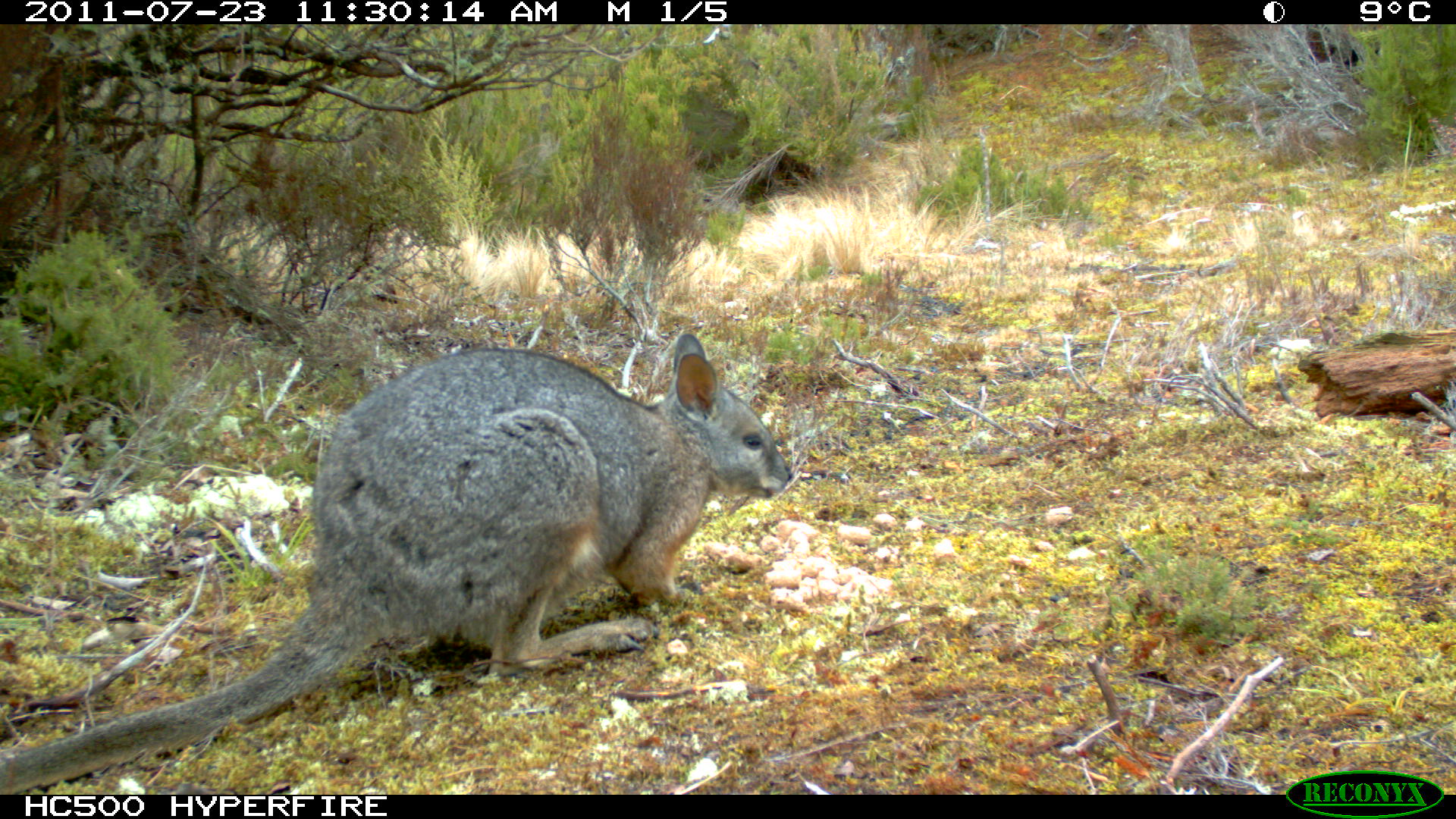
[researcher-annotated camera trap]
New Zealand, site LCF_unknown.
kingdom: Animalia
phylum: Chordata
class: Mammalia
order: Diprotodontia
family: Macropodidae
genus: Notamacropus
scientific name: Notamacropus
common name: wallaby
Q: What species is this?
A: Wallaby (Notamacropus).